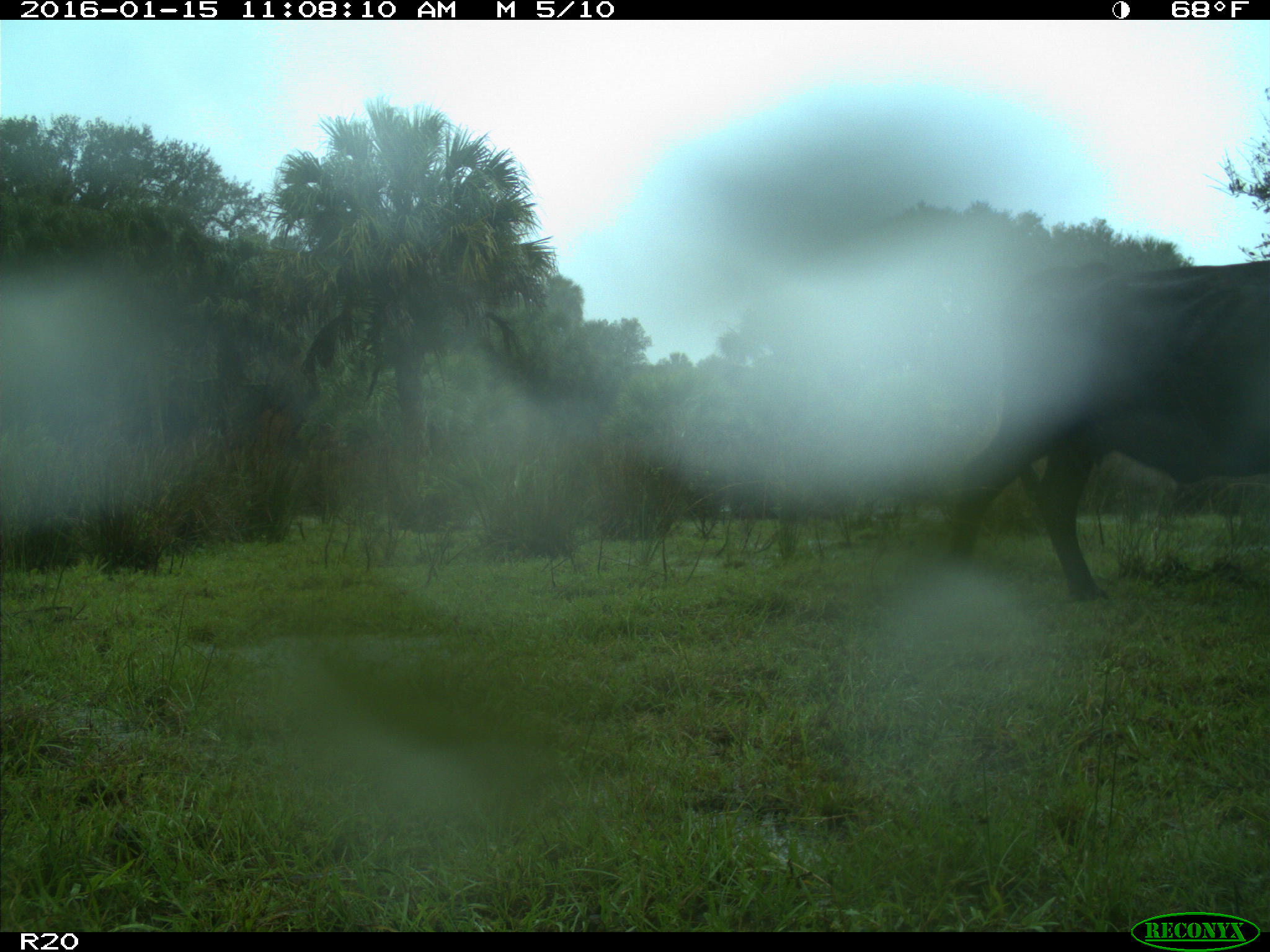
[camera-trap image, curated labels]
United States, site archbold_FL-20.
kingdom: Animalia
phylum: Chordata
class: Mammalia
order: Artiodactyla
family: Bovidae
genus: Bos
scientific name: Bos taurus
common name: domestic cow